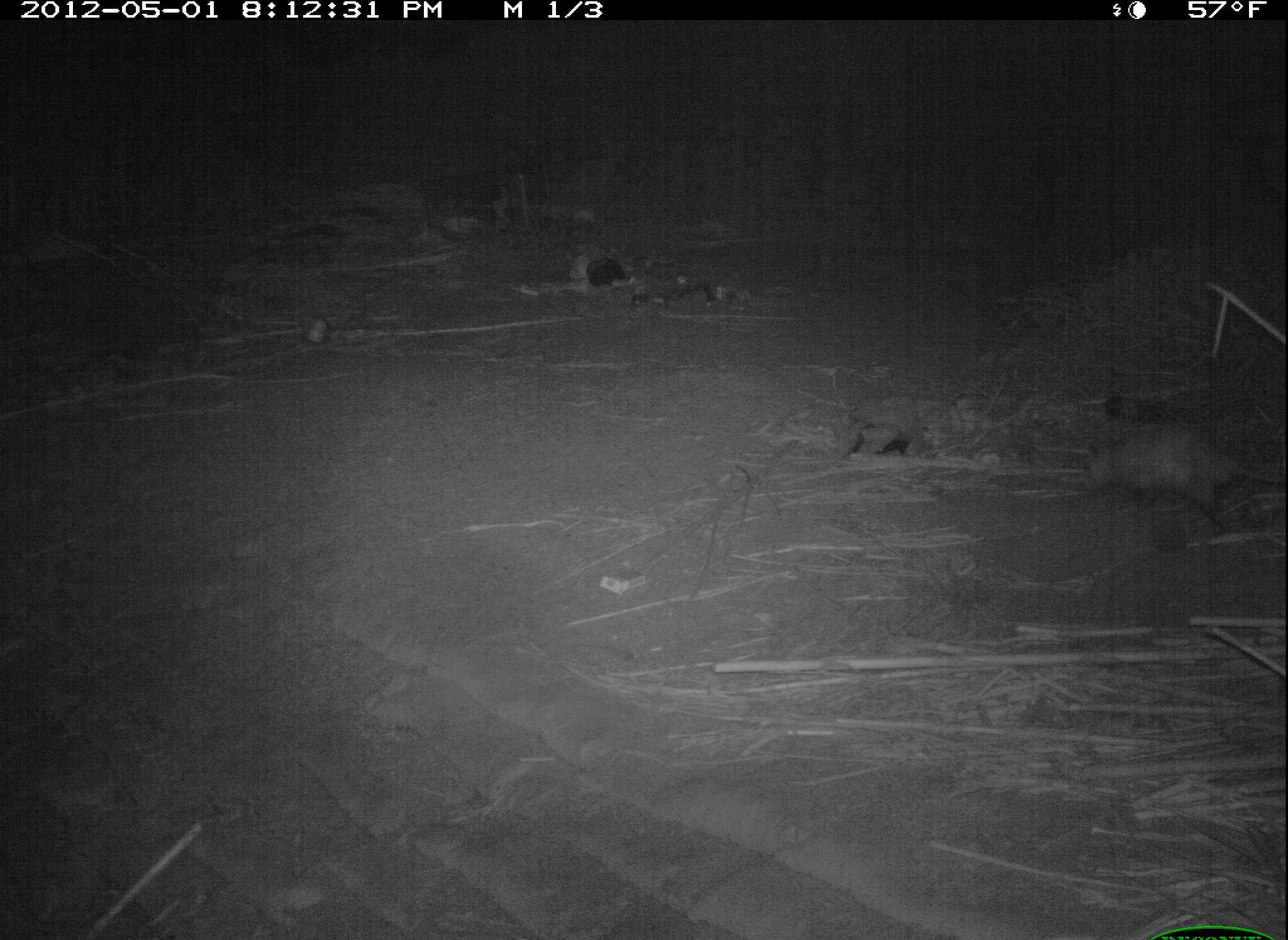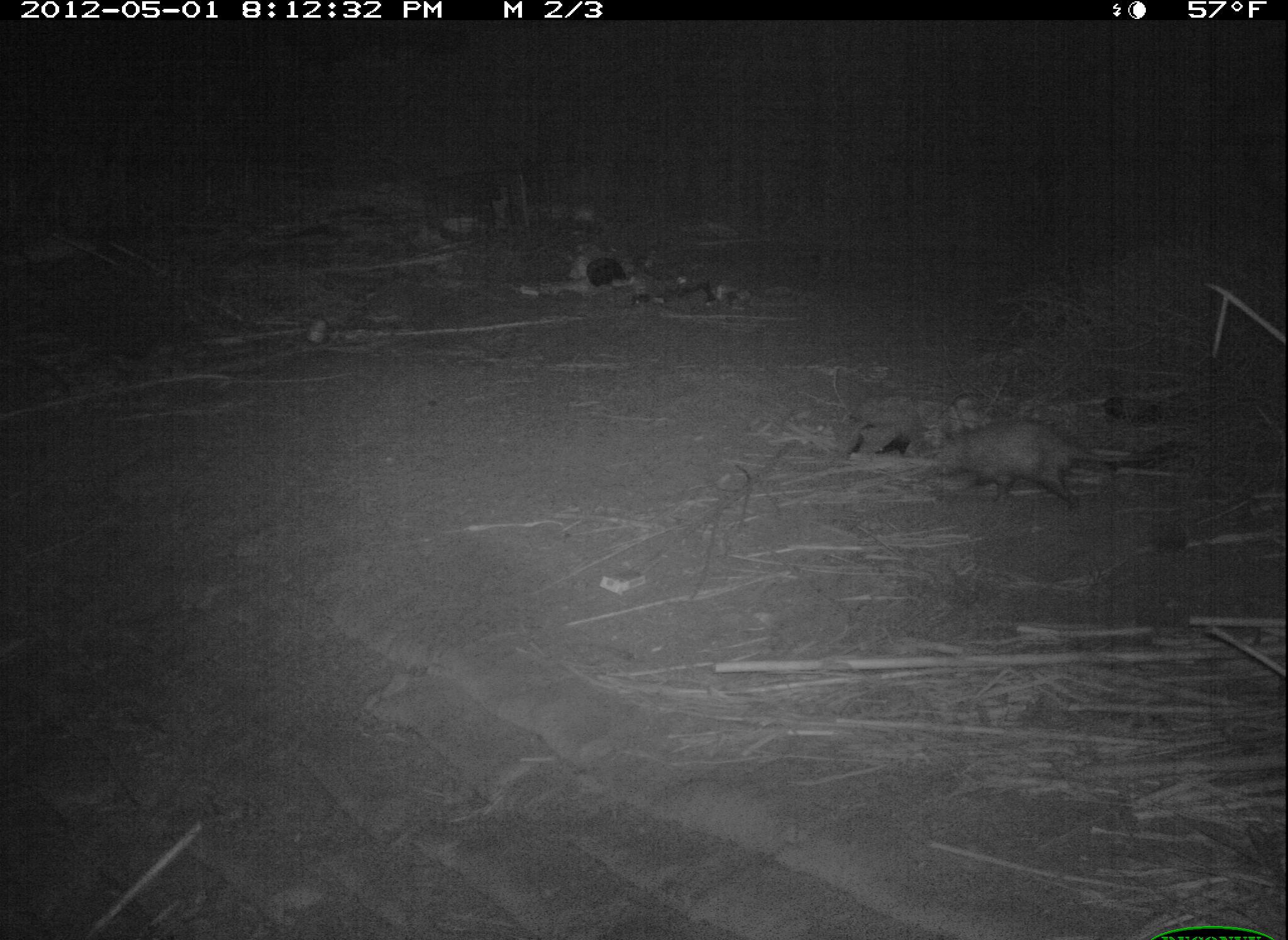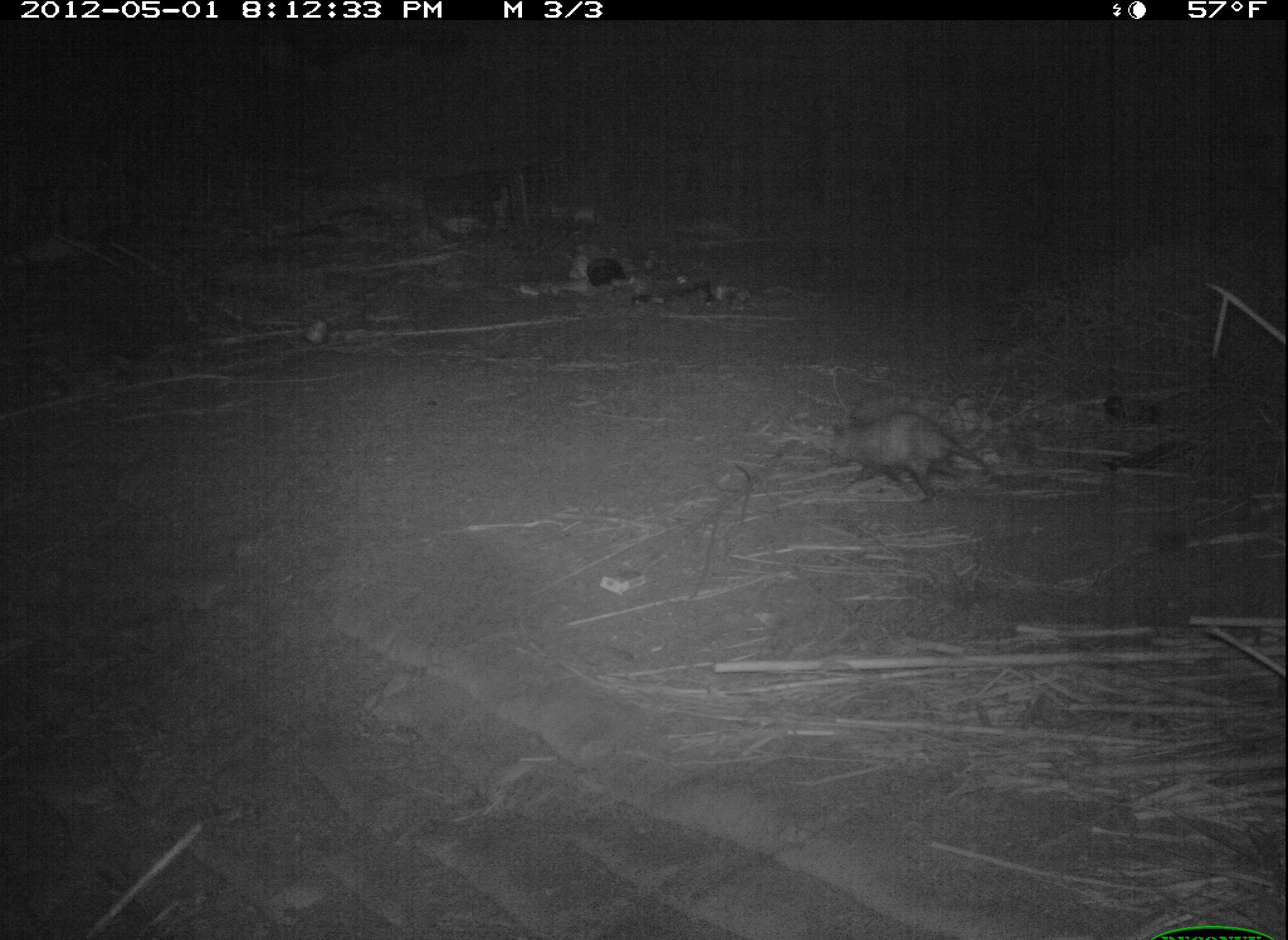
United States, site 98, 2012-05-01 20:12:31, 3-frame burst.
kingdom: Animalia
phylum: Chordata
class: Mammalia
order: Didelphimorphia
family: Didelphidae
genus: Didelphis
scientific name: Didelphis virginiana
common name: virginia opossum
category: opossum